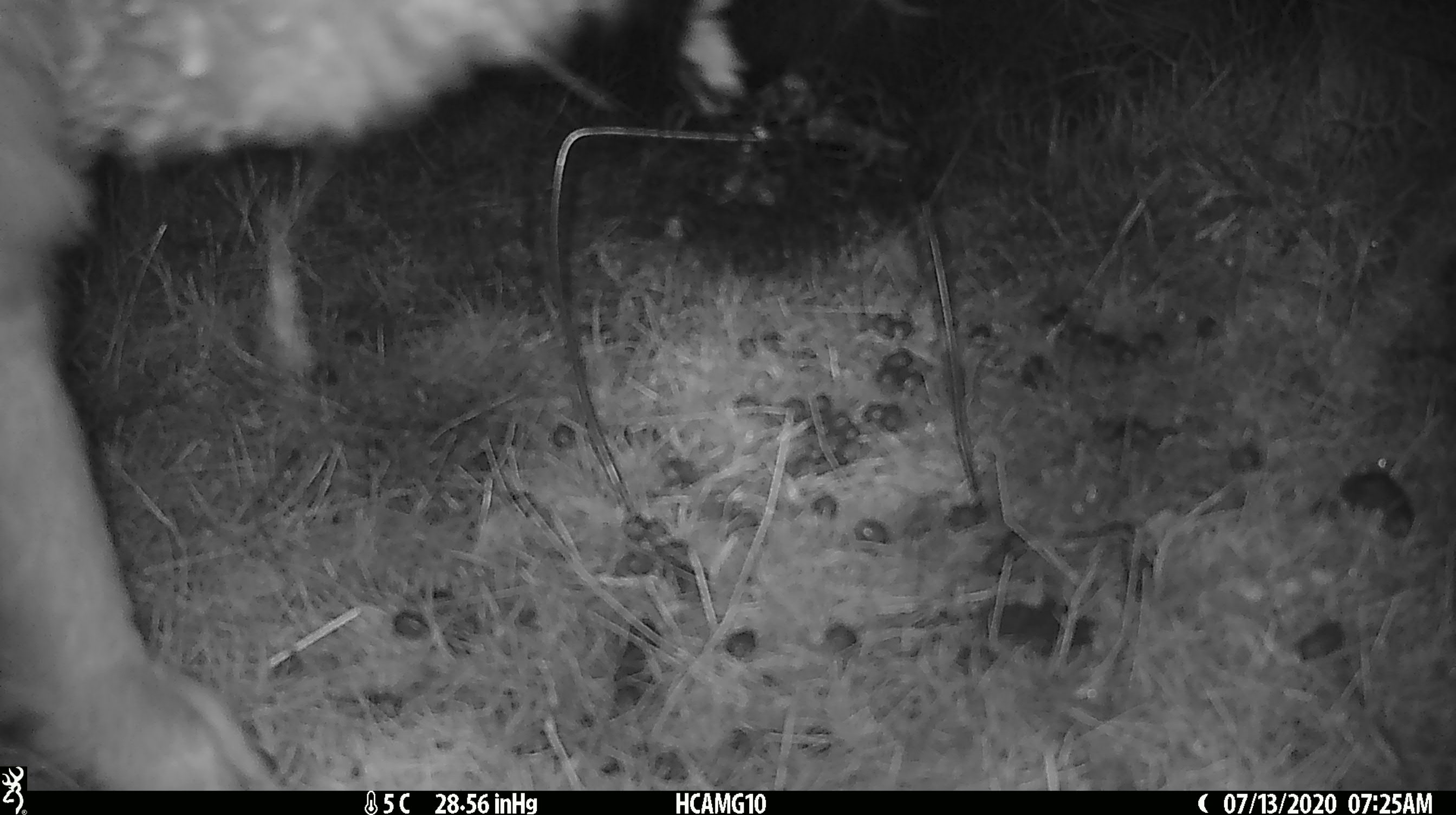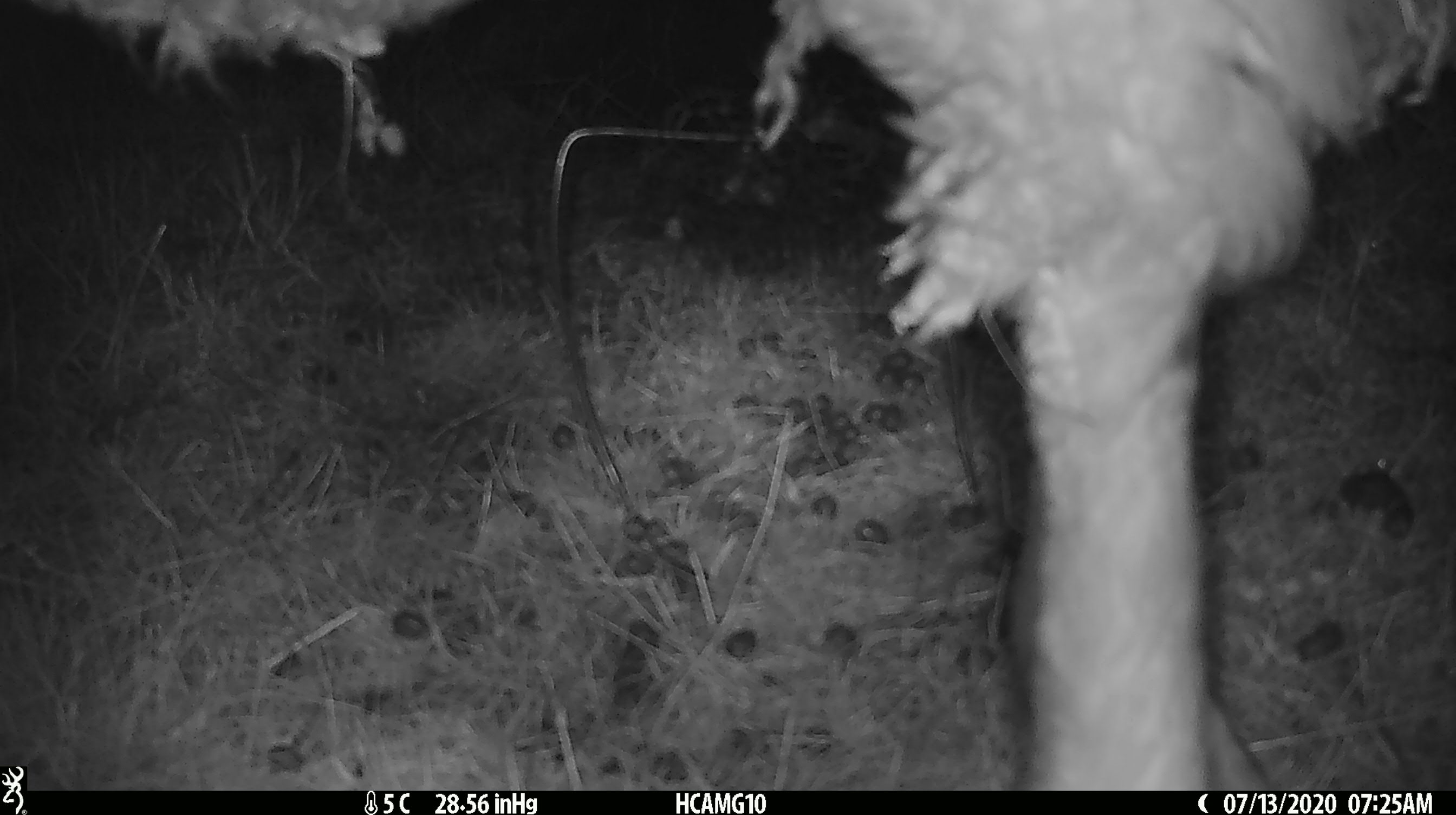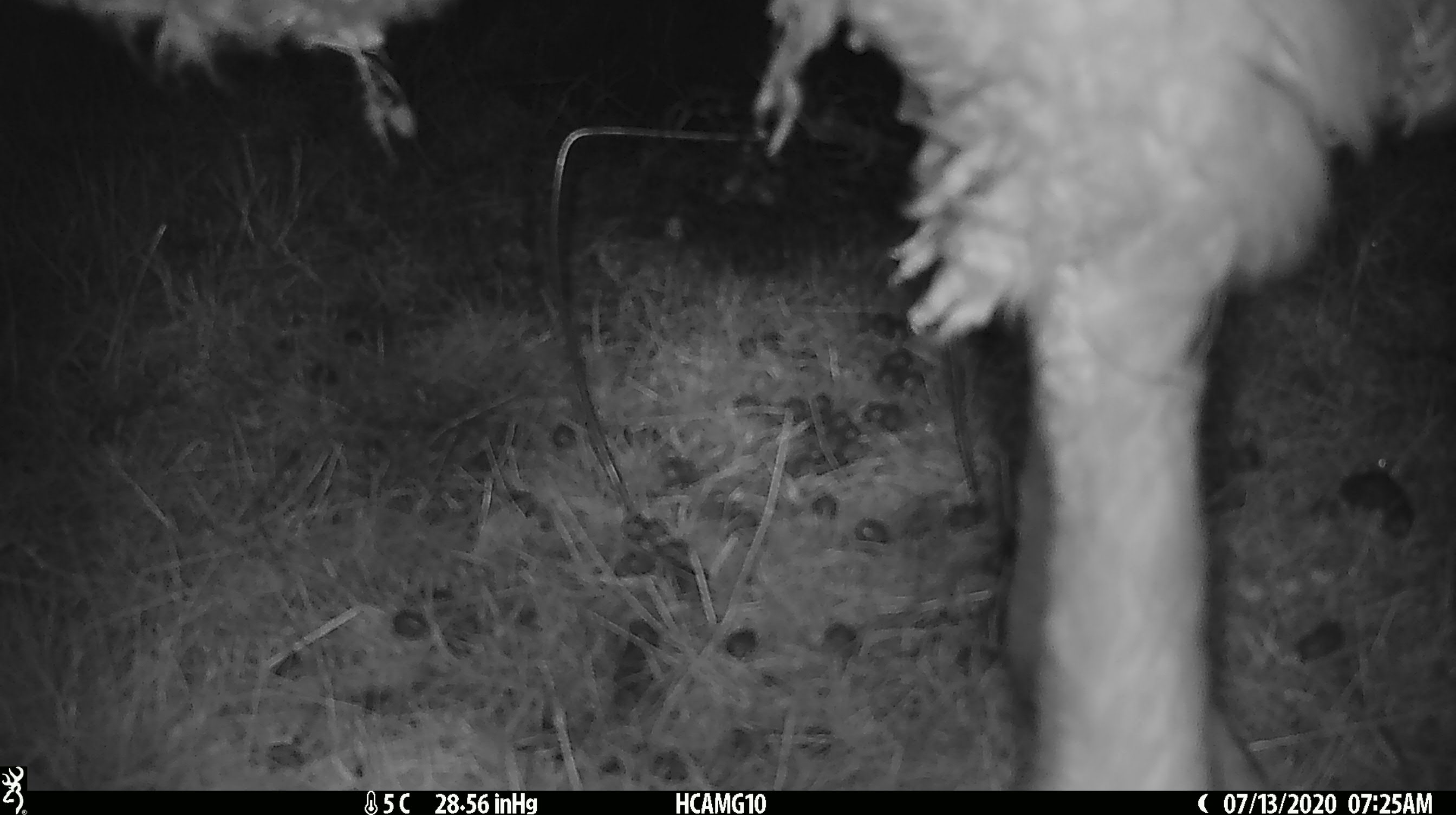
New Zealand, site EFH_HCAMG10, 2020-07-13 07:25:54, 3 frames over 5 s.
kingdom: Animalia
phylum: Chordata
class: Mammalia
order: Artiodactyla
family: Bovidae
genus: Ovis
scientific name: Ovis aries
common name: domestic sheep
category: sheep